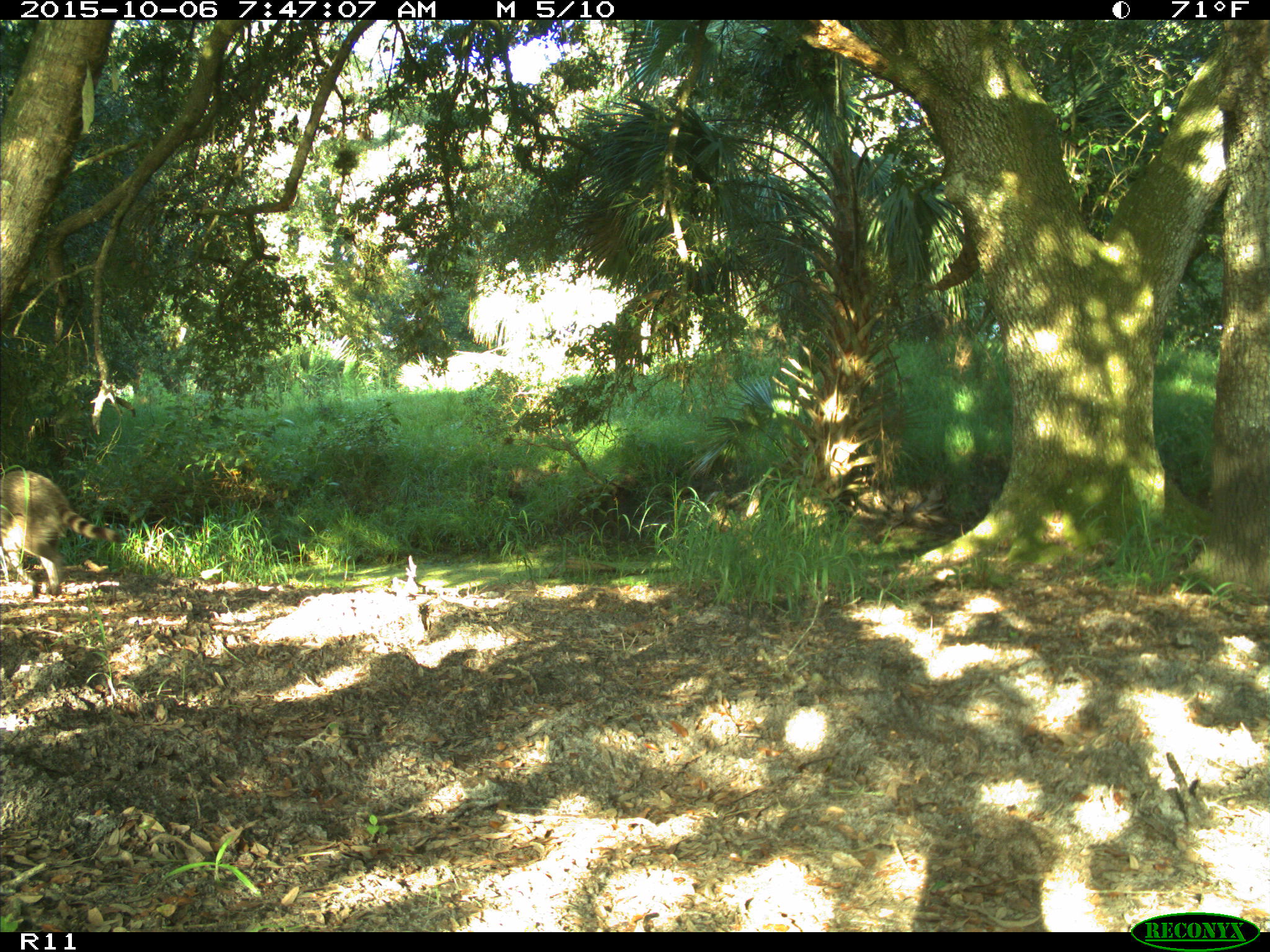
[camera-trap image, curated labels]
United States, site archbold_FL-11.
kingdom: Animalia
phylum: Chordata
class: Mammalia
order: Carnivora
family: Procyonidae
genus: Procyon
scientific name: Procyon lotor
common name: common raccoon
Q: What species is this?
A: Procyon lotor (common raccoon).